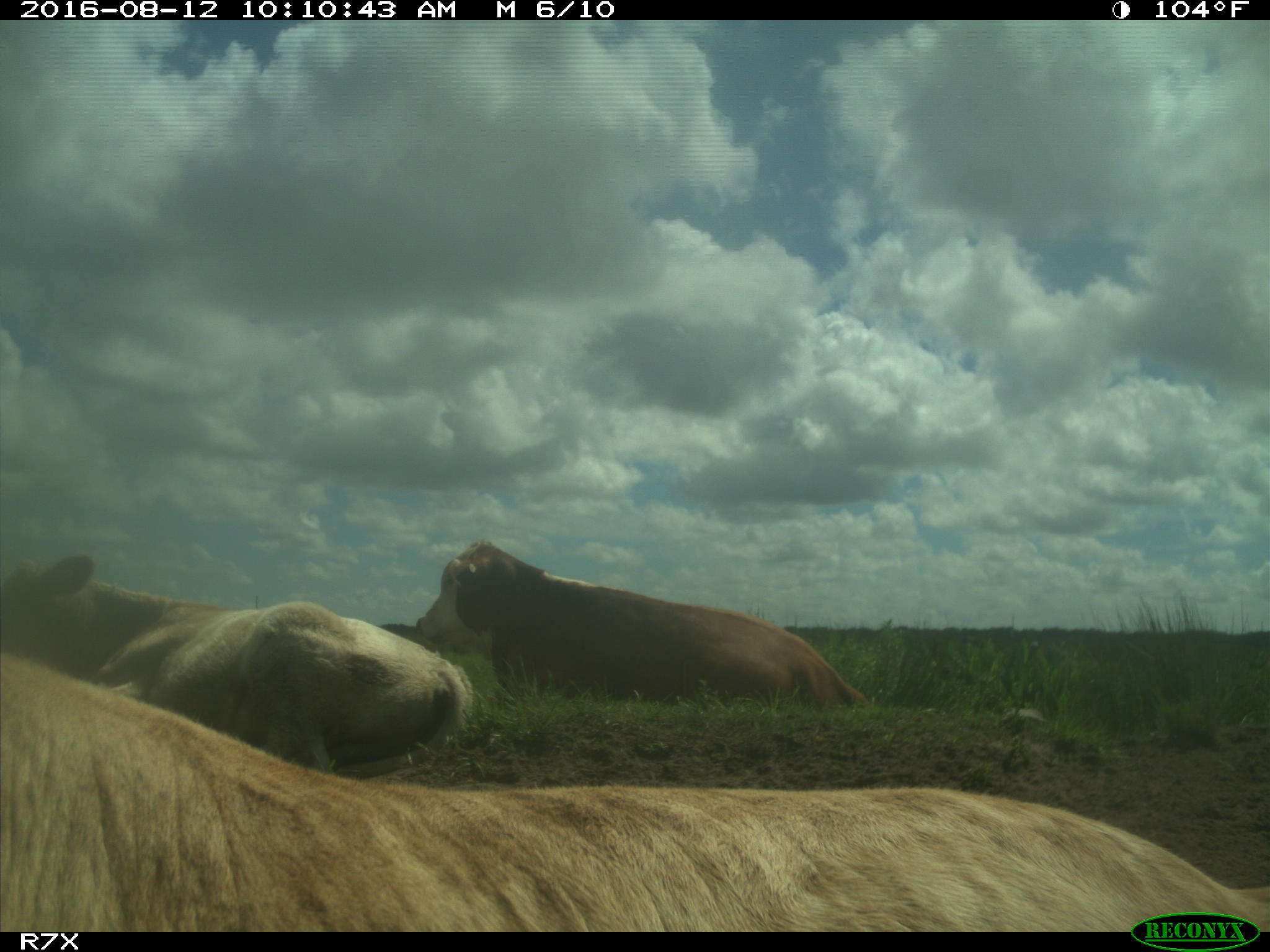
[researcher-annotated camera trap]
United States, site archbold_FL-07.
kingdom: Animalia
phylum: Chordata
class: Mammalia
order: Artiodactyla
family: Bovidae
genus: Bos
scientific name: Bos taurus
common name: domestic cow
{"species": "Bos taurus (domestic cow)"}